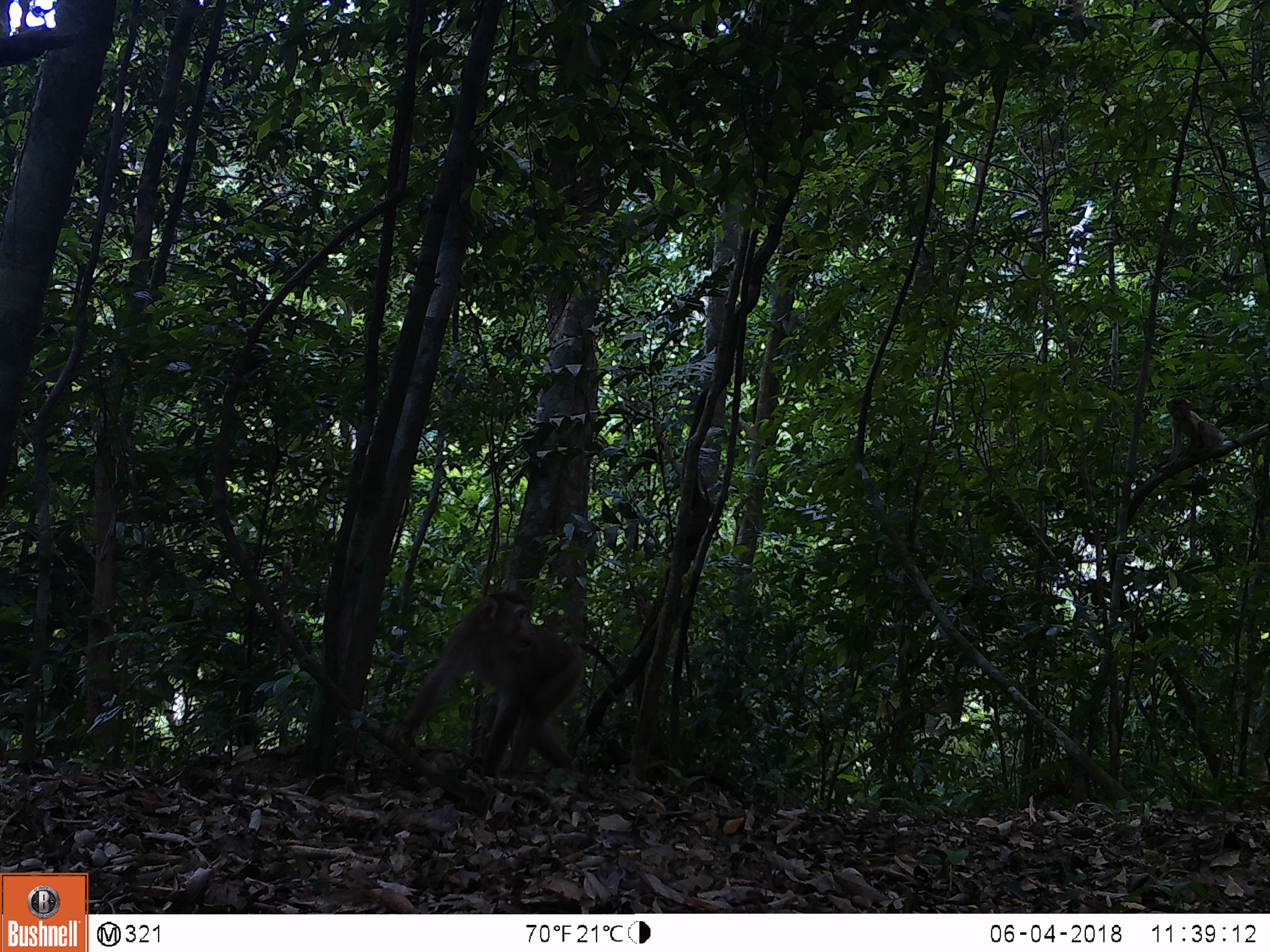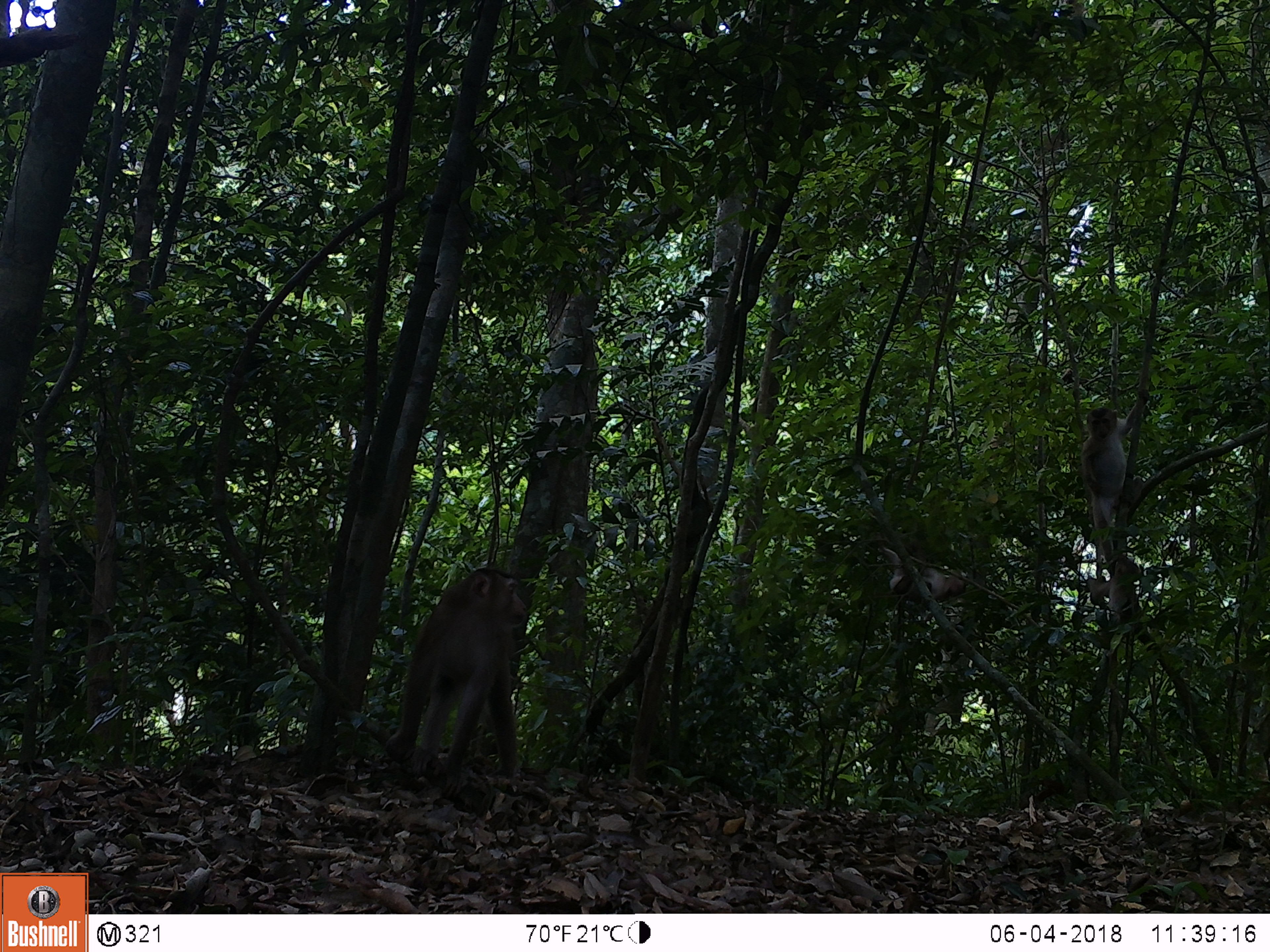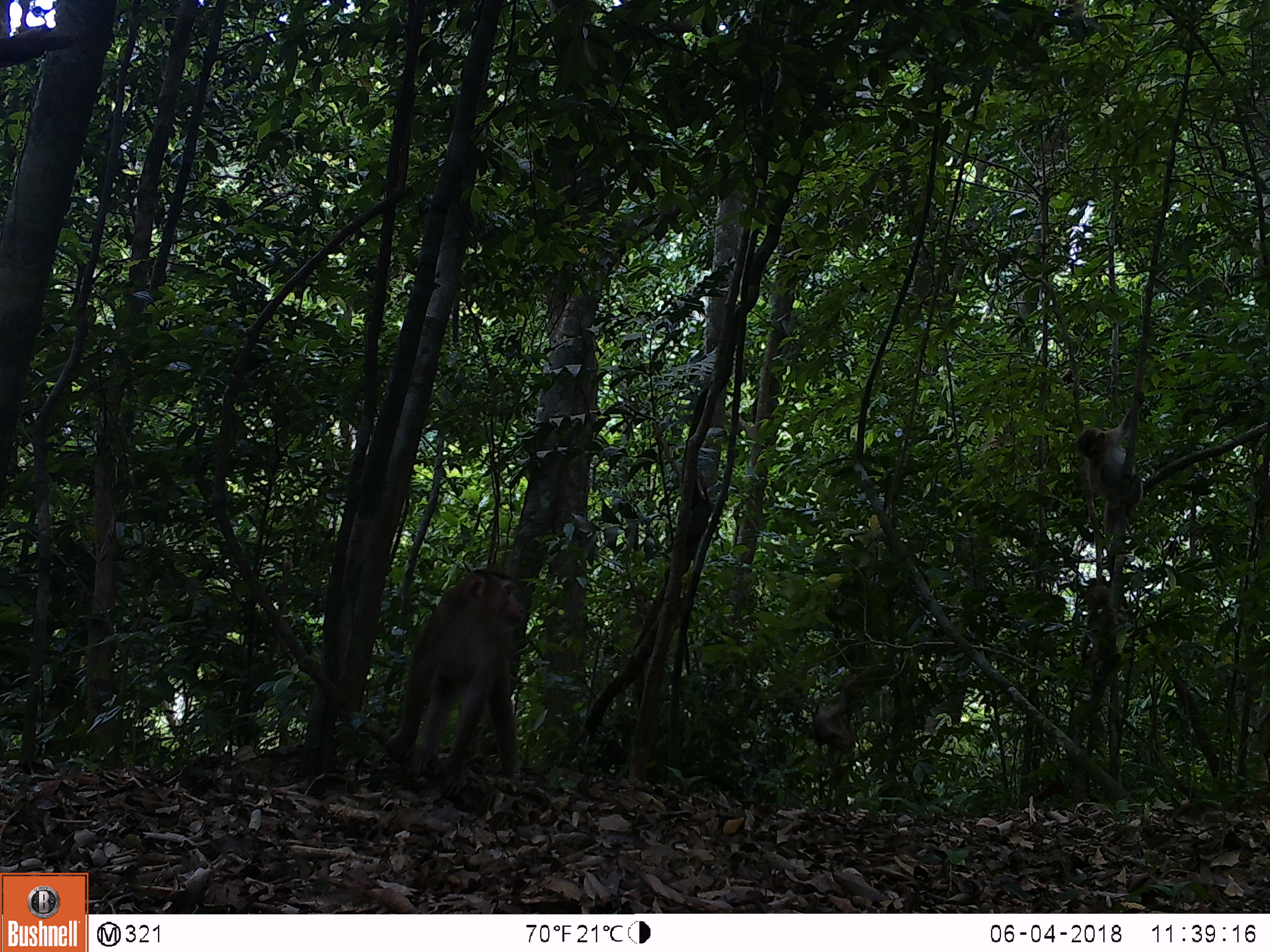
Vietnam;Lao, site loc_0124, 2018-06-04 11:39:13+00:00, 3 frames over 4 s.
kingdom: Animalia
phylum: Chordata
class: Mammalia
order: Primates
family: Cercopithecidae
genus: Macaca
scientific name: Macaca nemestrina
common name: pig-tailed macaque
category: pig tailed macaque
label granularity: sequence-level